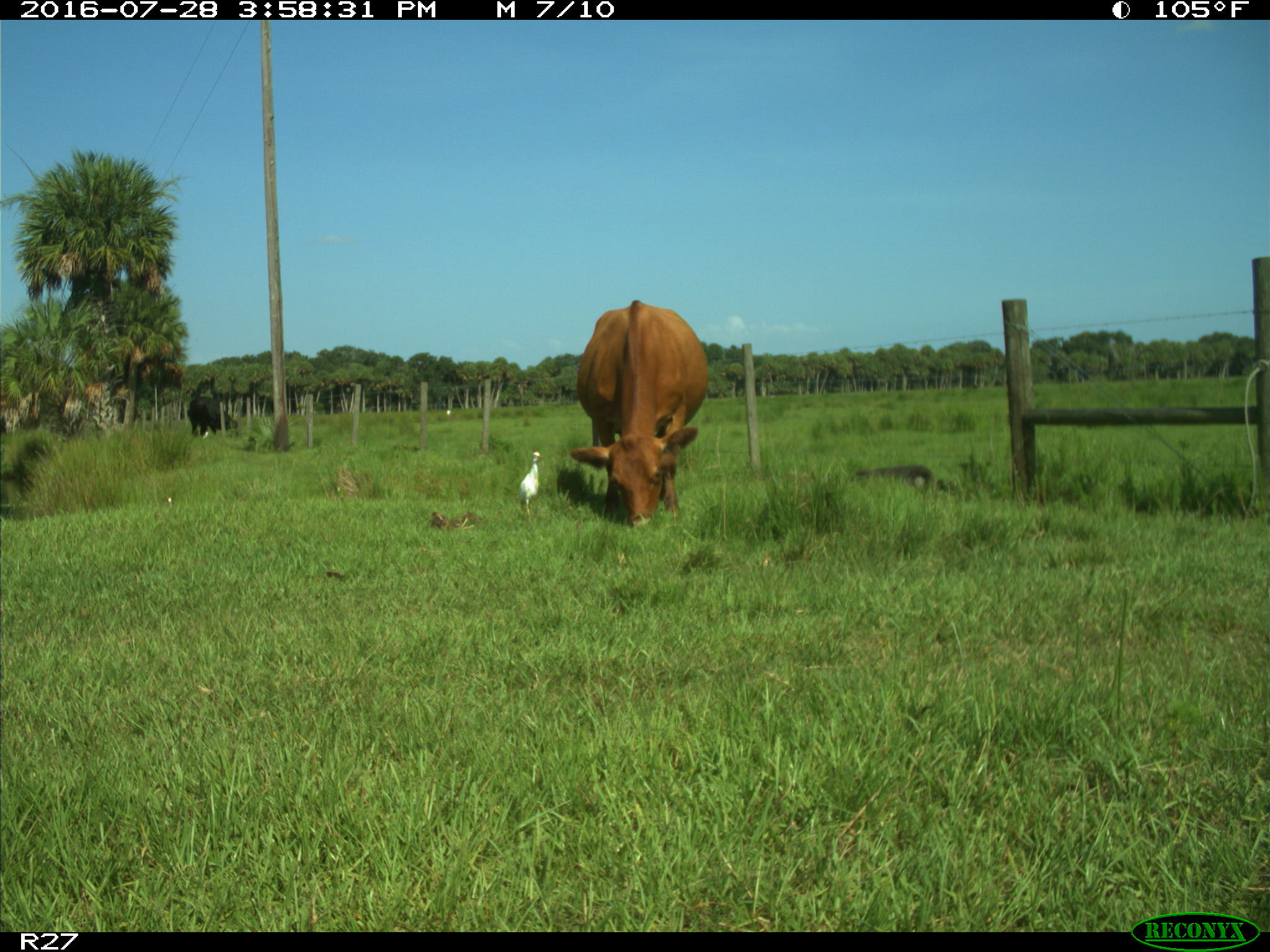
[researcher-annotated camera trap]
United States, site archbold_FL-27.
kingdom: Animalia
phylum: Chordata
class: Mammalia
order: Artiodactyla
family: Bovidae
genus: Bos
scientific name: Bos taurus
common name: domestic cow